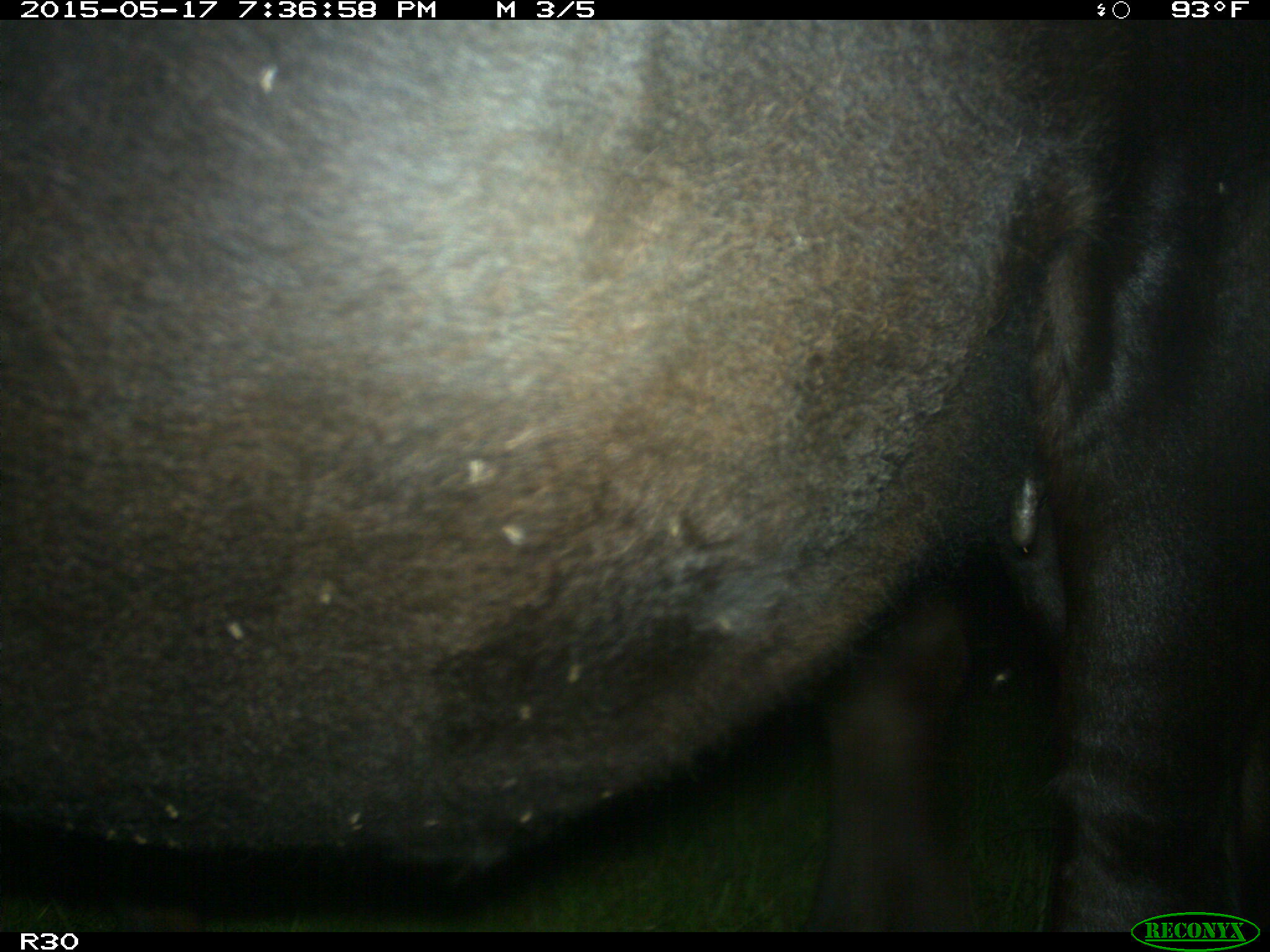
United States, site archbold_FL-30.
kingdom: Animalia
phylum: Chordata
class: Mammalia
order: Artiodactyla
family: Bovidae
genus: Bos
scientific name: Bos taurus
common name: domestic cow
Bos taurus (domestic cow).